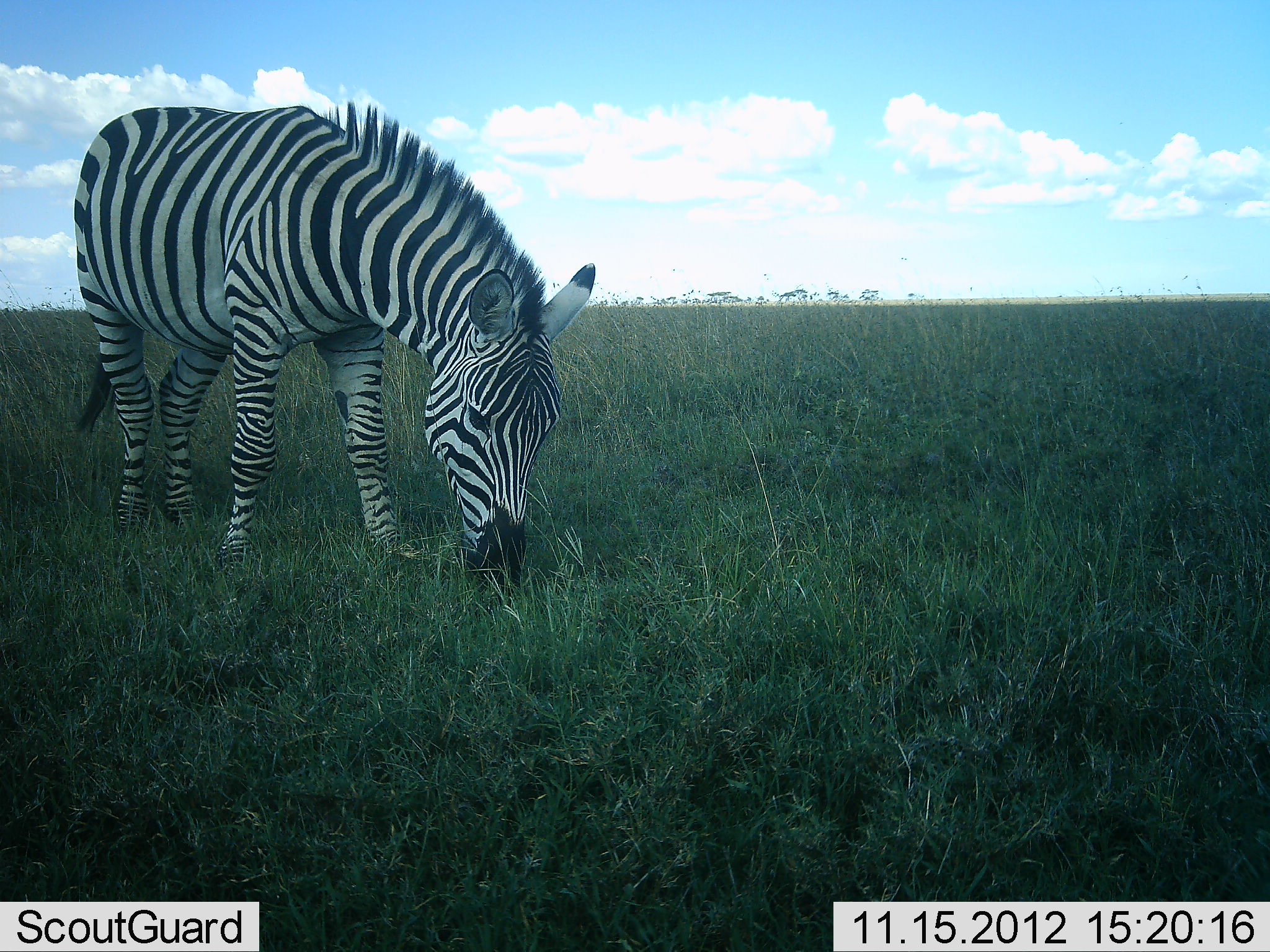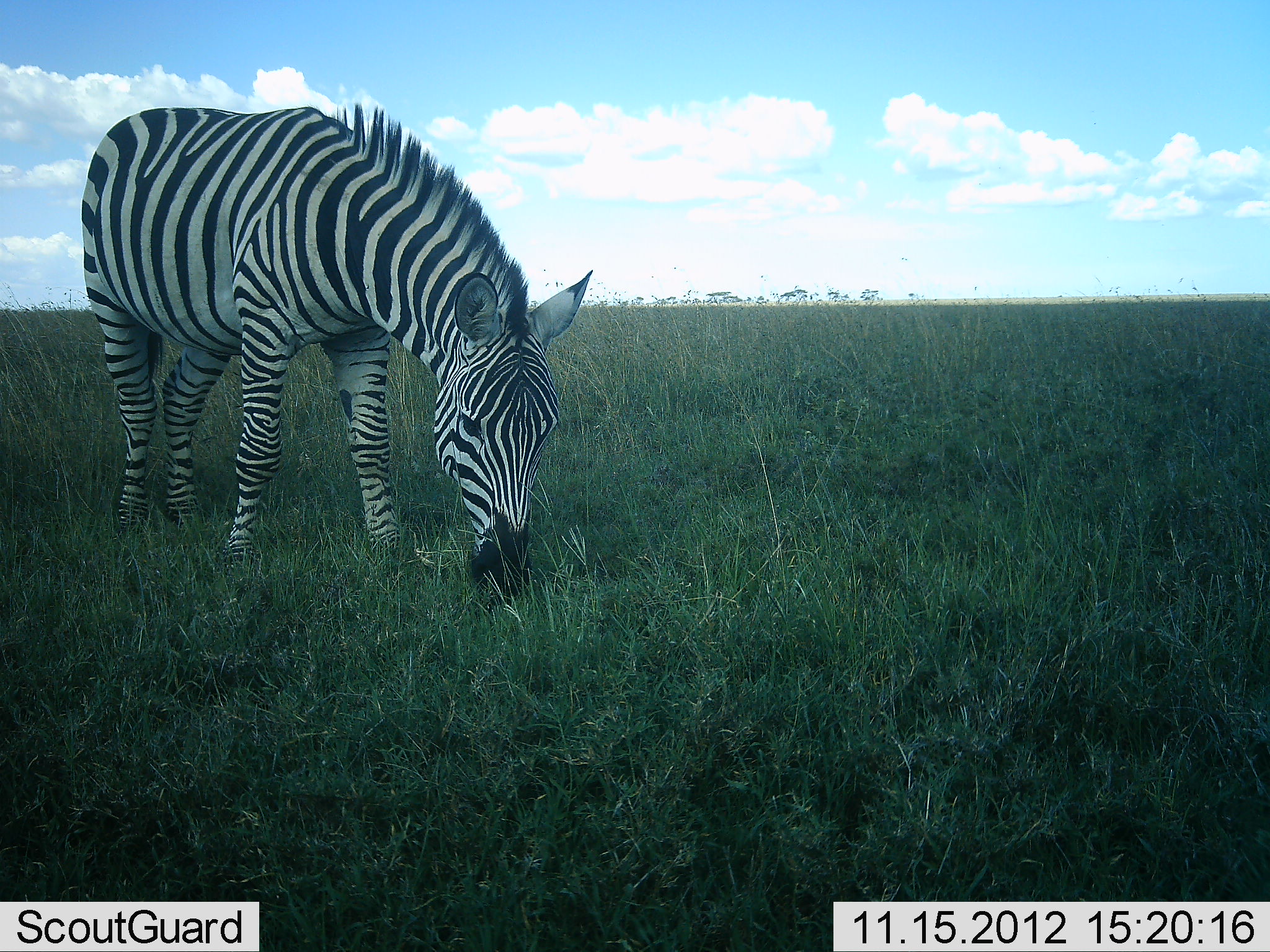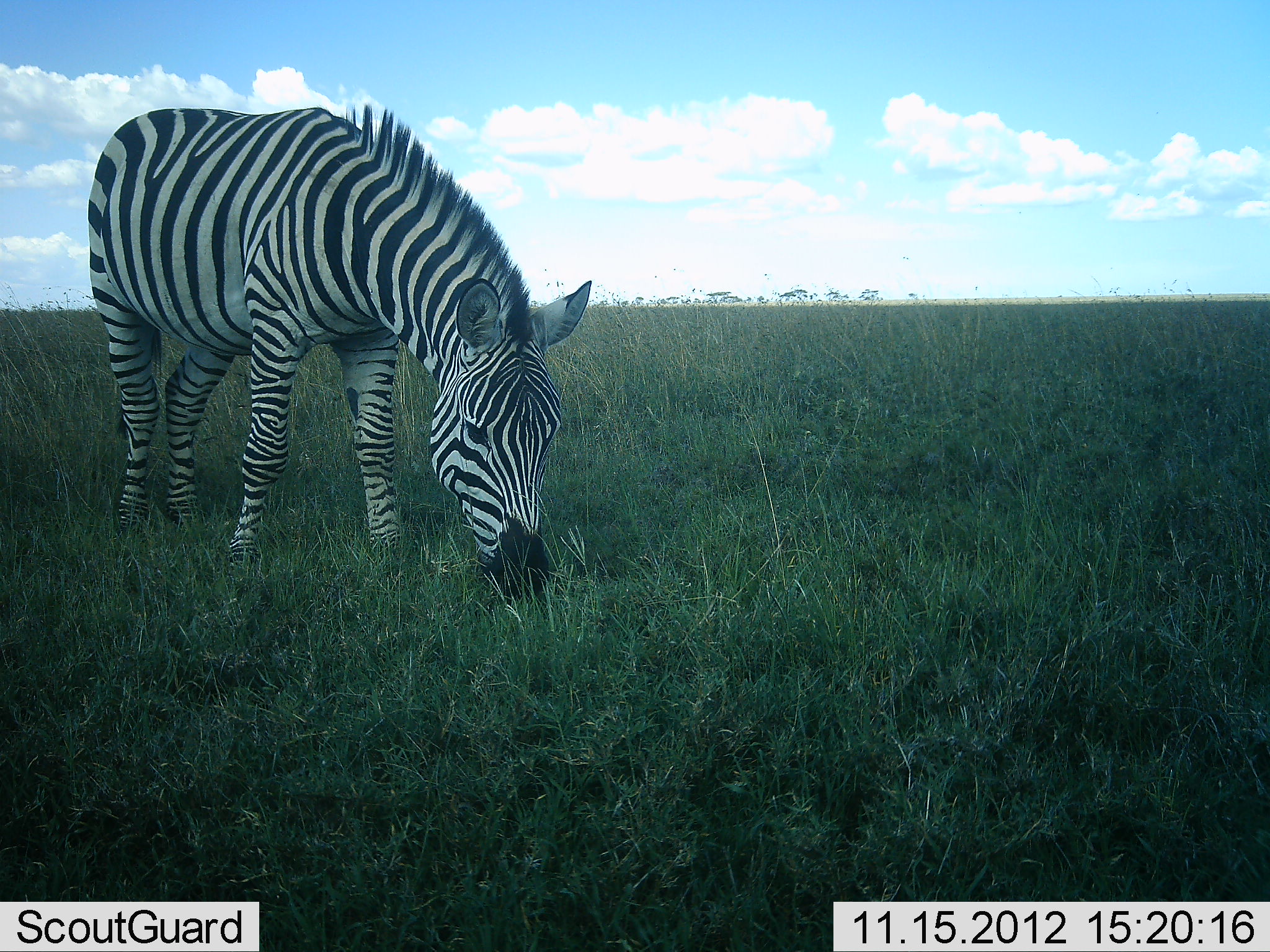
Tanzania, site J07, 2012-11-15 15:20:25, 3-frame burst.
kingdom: Animalia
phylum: Chordata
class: Mammalia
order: Perissodactyla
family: Equidae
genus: Equus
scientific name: Equus quagga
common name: plains zebra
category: zebra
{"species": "zebra (plains zebra) (Equus quagga)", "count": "1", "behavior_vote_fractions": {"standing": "26%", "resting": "4%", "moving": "9%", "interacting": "4%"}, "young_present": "0%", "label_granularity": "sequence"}